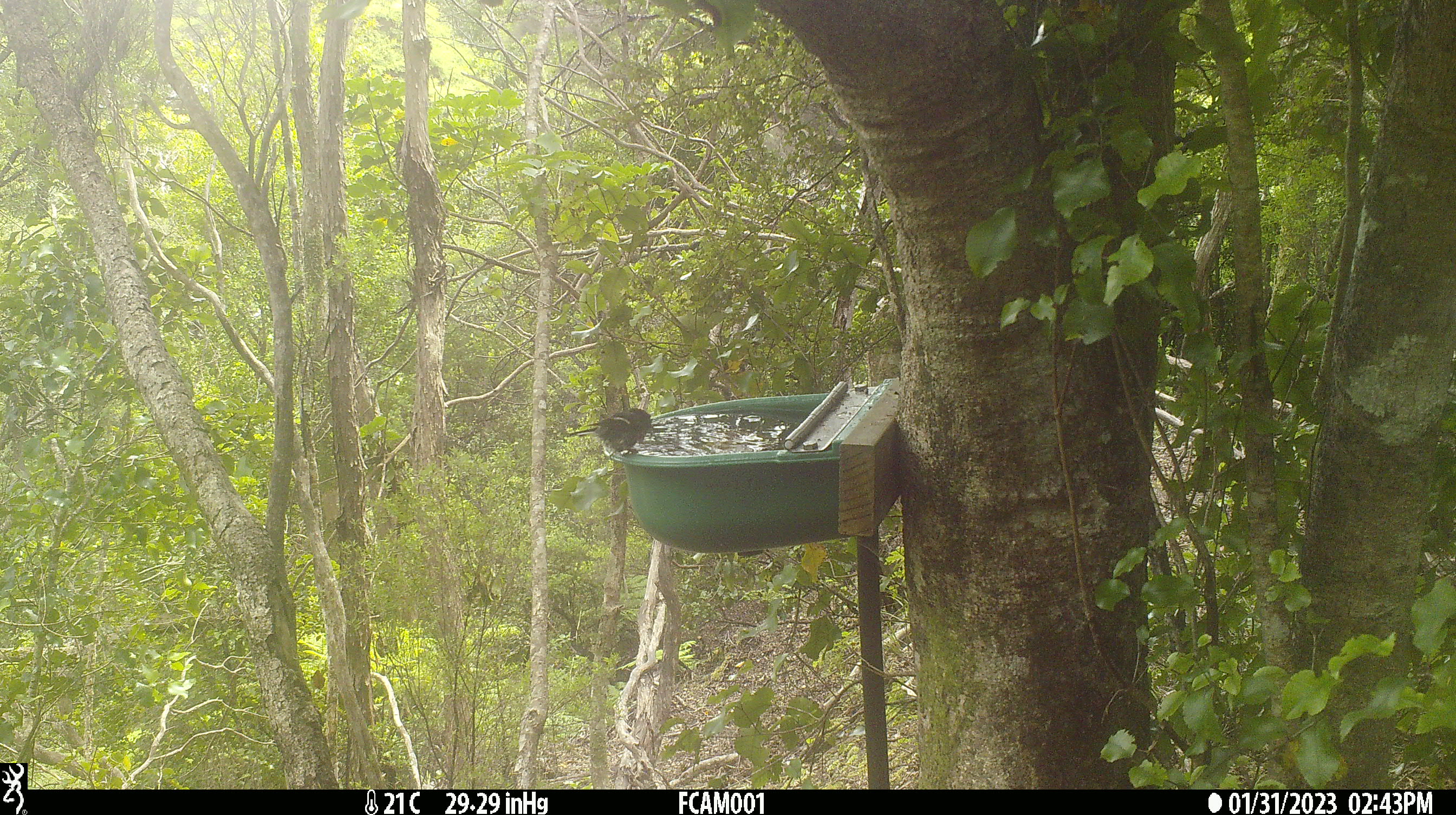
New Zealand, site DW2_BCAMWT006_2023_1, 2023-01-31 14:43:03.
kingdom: Animalia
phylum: Chordata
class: Aves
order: Passeriformes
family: Petroicidae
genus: Petroica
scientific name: Petroica macrocephala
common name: tomtit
Tomtit (Petroica macrocephala).